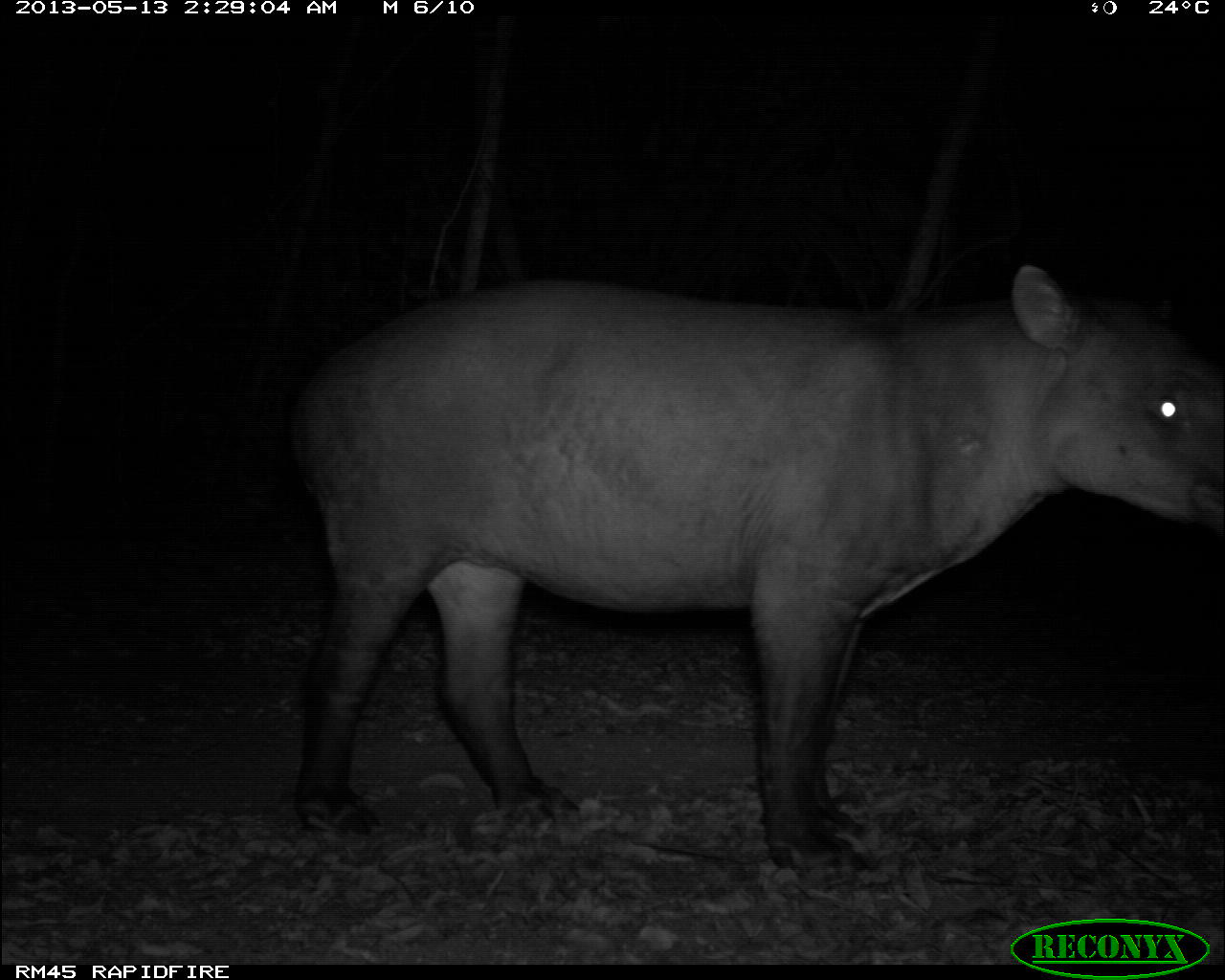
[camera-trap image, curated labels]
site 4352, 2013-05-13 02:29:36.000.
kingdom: Animalia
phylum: Chordata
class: Mammalia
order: Perissodactyla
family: Tapiridae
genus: Tapirus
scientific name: Tapirus bairdii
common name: baird's tapir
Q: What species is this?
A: Tapirus bairdii (baird's tapir).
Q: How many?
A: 1.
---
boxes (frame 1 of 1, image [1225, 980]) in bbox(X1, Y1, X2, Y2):
tapirus bairdii: bbox(286, 264, 1225, 883)